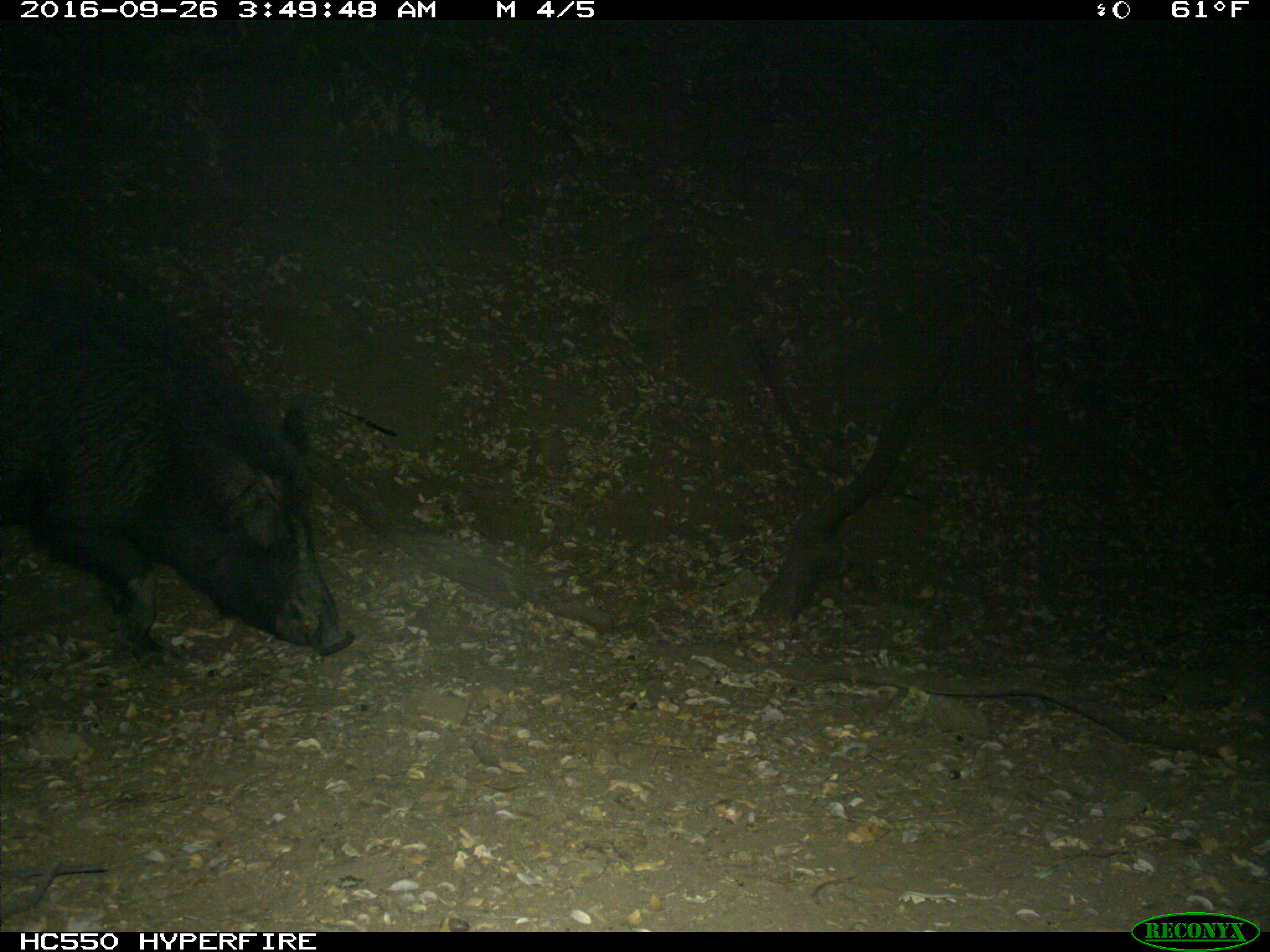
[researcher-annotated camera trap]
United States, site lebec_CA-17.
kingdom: Animalia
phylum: Chordata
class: Mammalia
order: Artiodactyla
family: Suidae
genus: Sus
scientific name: Sus scrofa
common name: wild boar